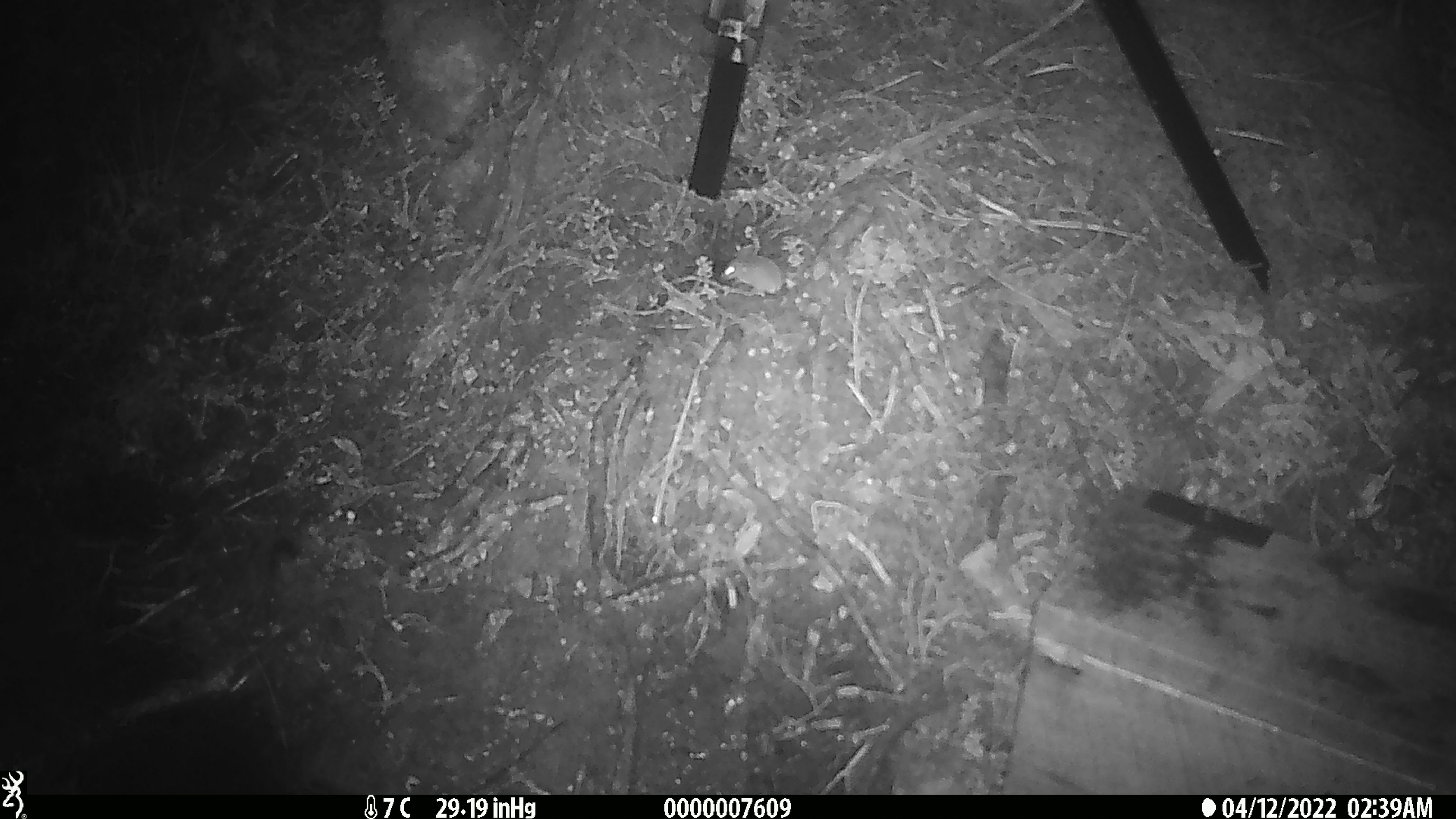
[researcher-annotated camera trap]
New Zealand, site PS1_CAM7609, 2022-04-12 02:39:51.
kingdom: Animalia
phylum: Chordata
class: Mammalia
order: Rodentia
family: Muridae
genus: Mus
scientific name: Mus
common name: mouse